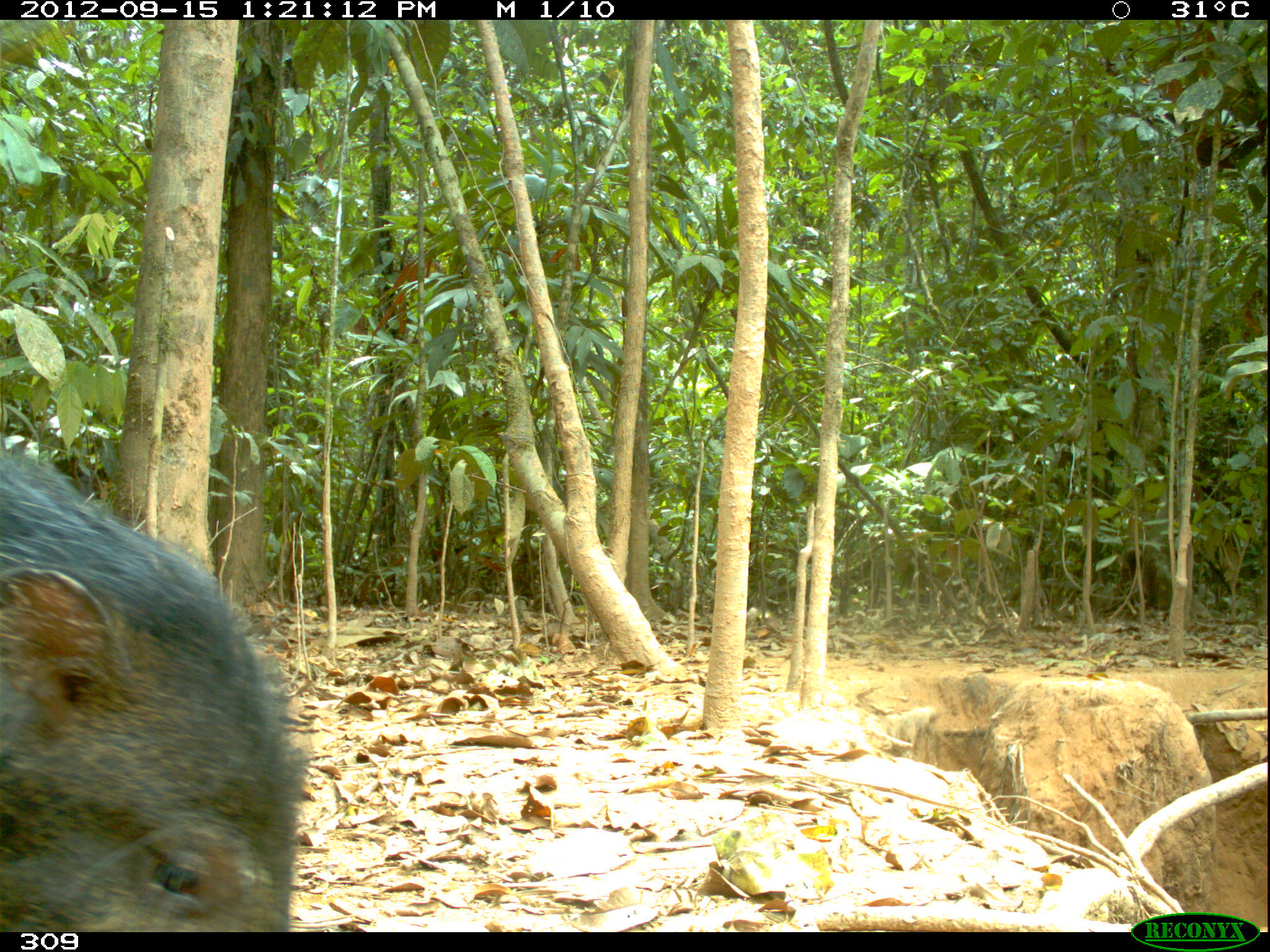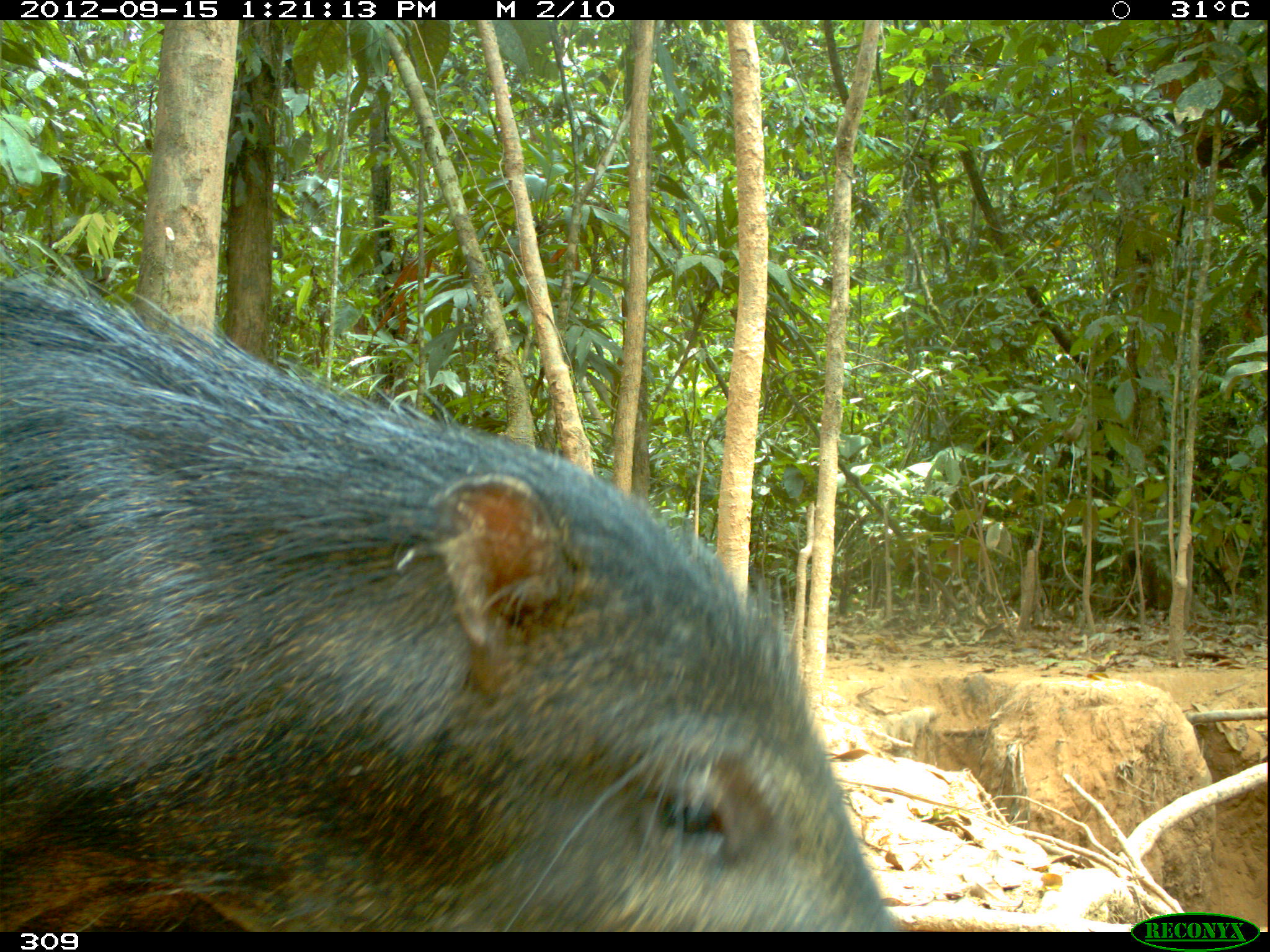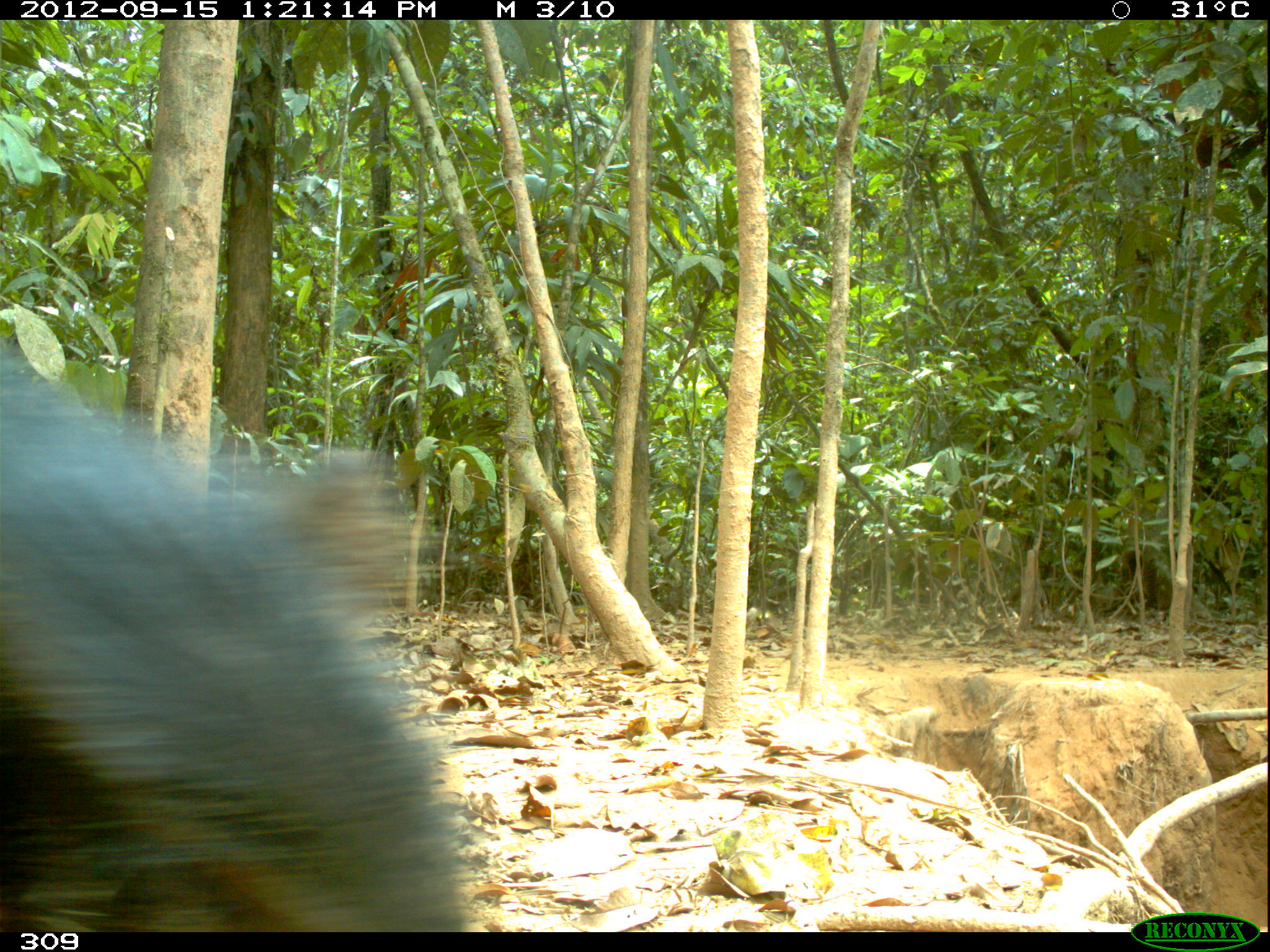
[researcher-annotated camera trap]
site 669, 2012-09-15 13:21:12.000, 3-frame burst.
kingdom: Animalia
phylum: Chordata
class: Mammalia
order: Artiodactyla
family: Tayassuidae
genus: Tayassu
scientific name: Tayassu pecari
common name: white-lipped peccary